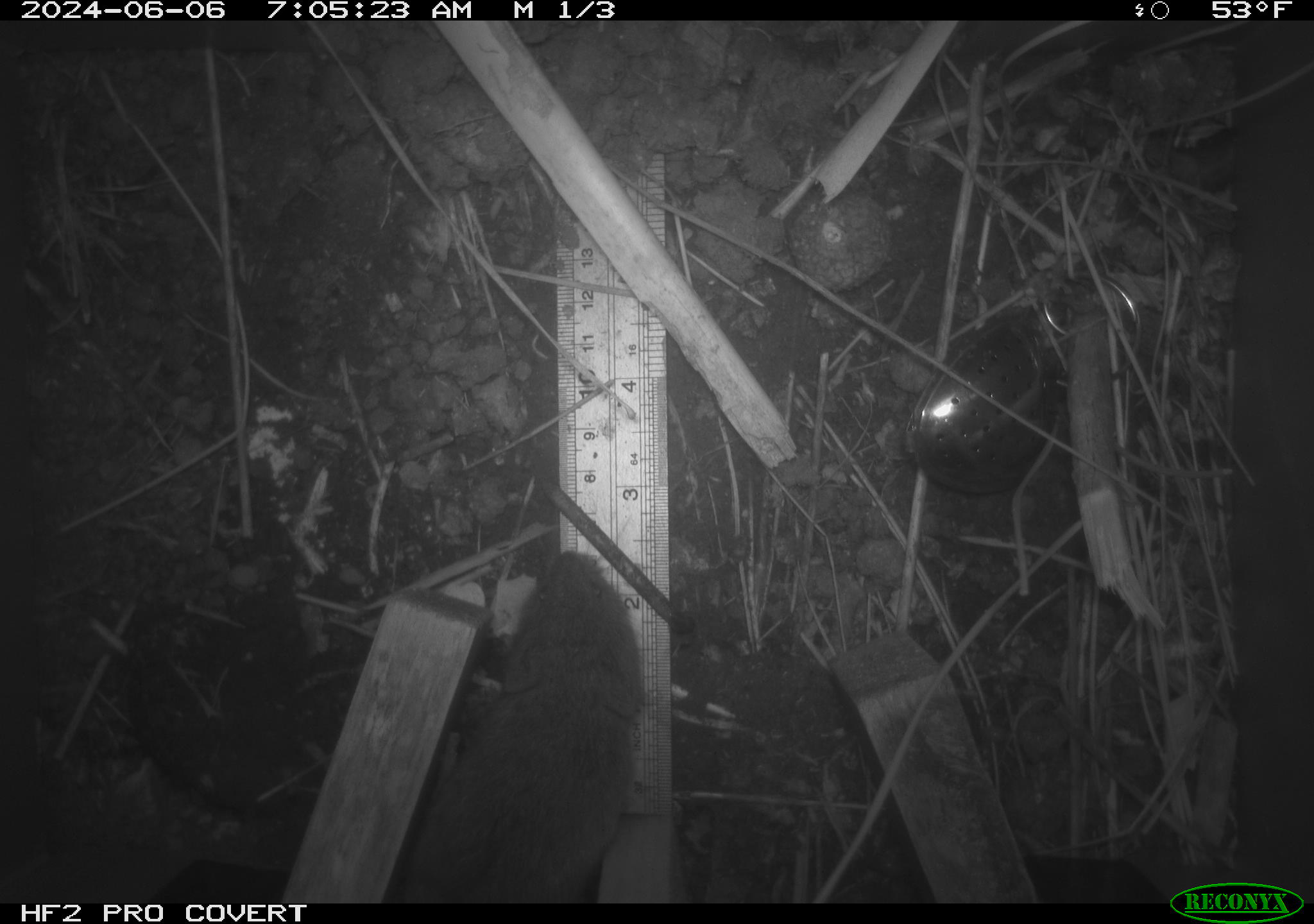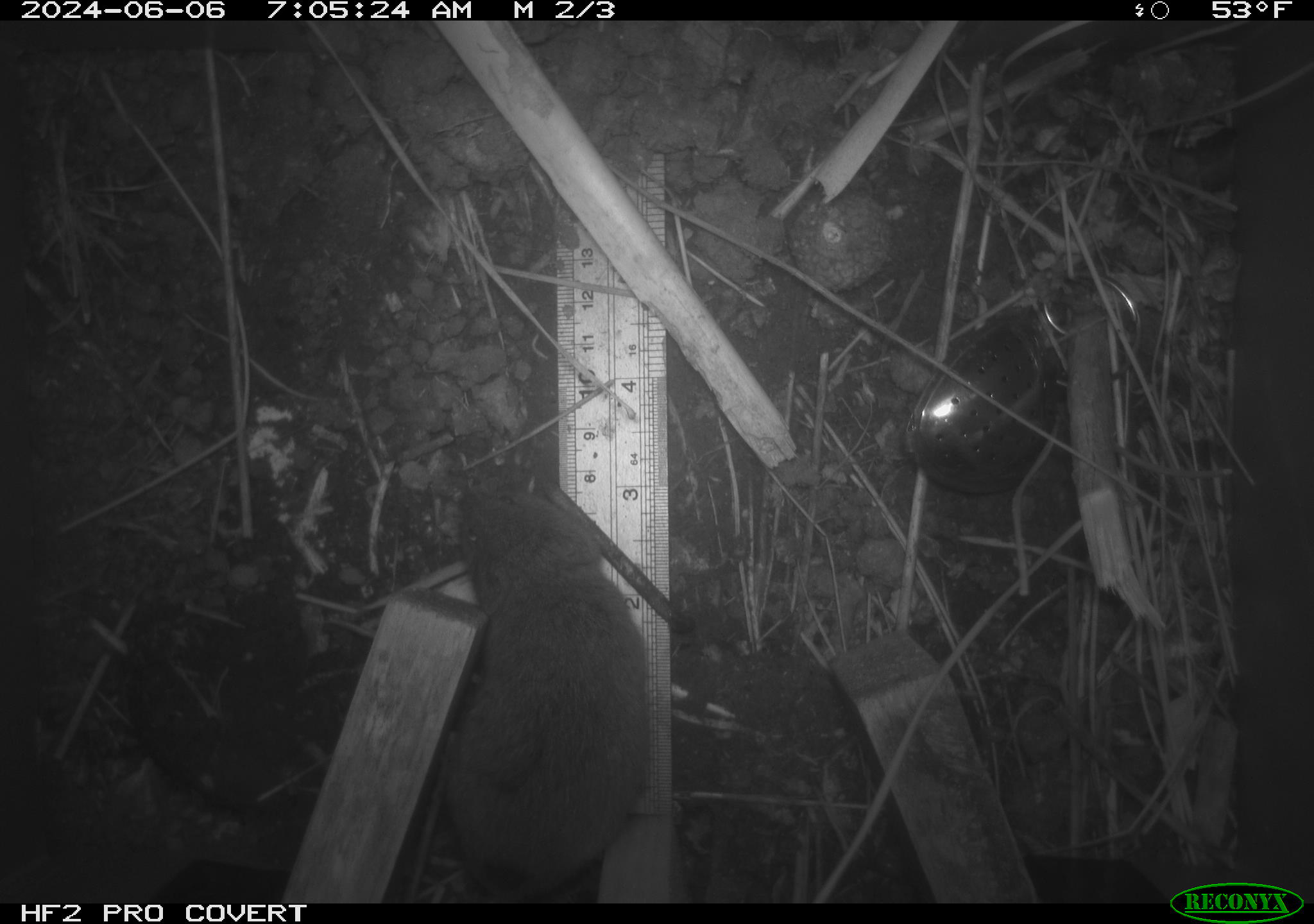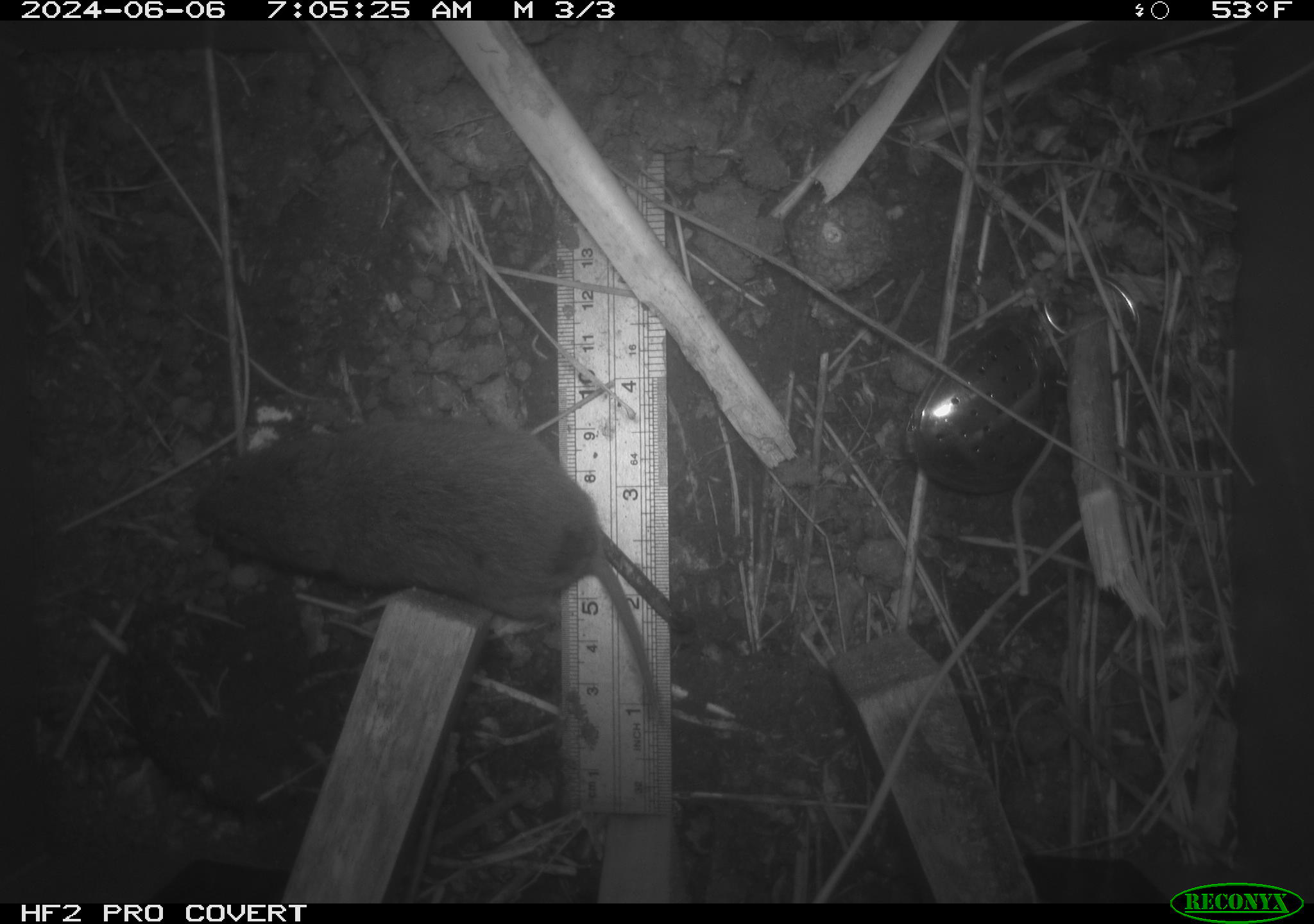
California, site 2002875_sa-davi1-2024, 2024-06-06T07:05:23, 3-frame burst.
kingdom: Animalia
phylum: Chordata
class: Mammalia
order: Rodentia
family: Cricetidae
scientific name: Arvicolinae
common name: voles, lemmings, and muskrats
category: arvicolinae subfamily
Arvicolinae subfamily (voles, lemmings, and muskrats) (Arvicolinae).